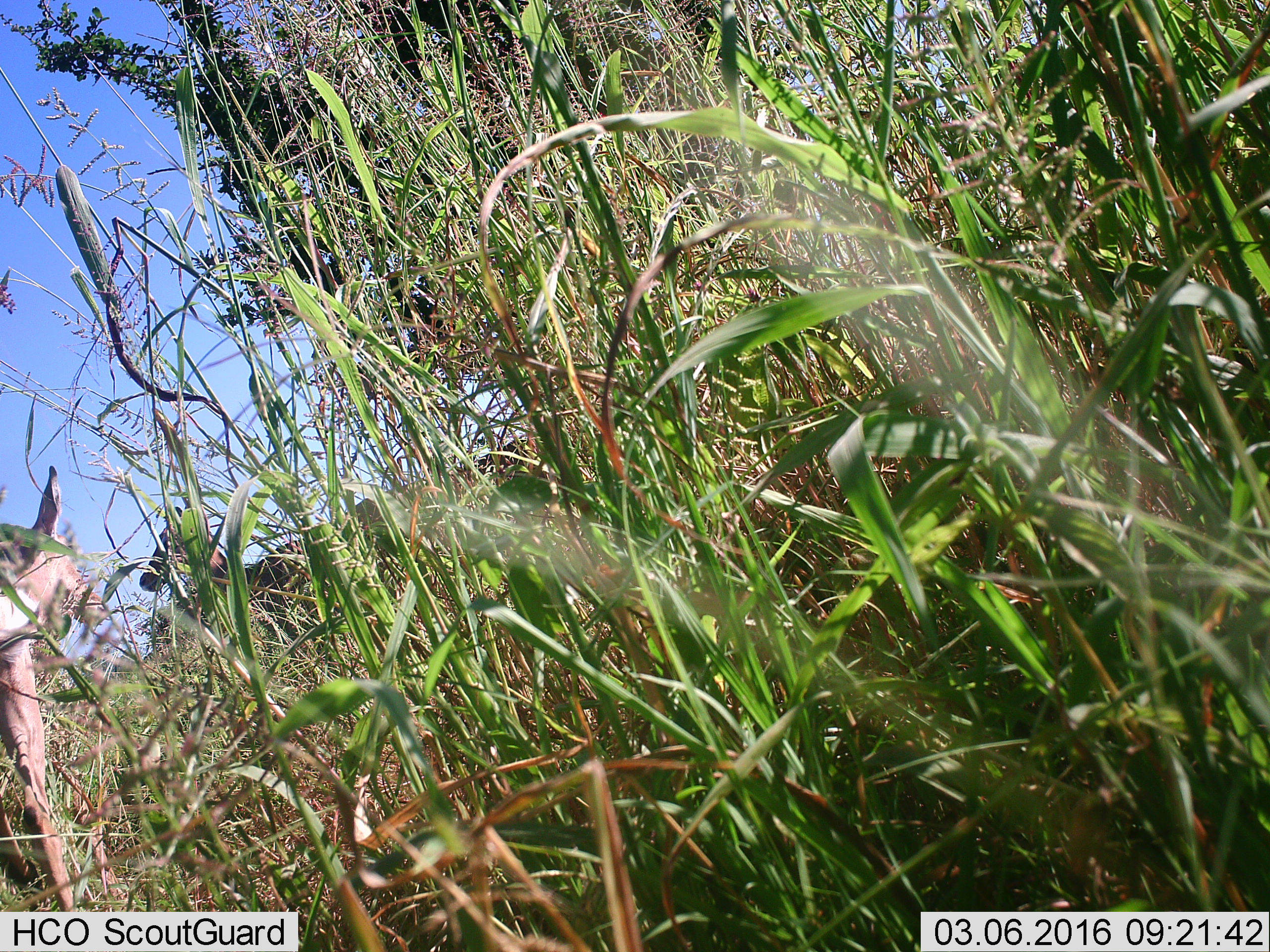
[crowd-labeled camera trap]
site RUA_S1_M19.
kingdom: Animalia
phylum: Chordata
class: Mammalia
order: Artiodactyla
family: Bovidae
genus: Aepyceros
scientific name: Aepyceros melampus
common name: impala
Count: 2.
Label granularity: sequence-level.